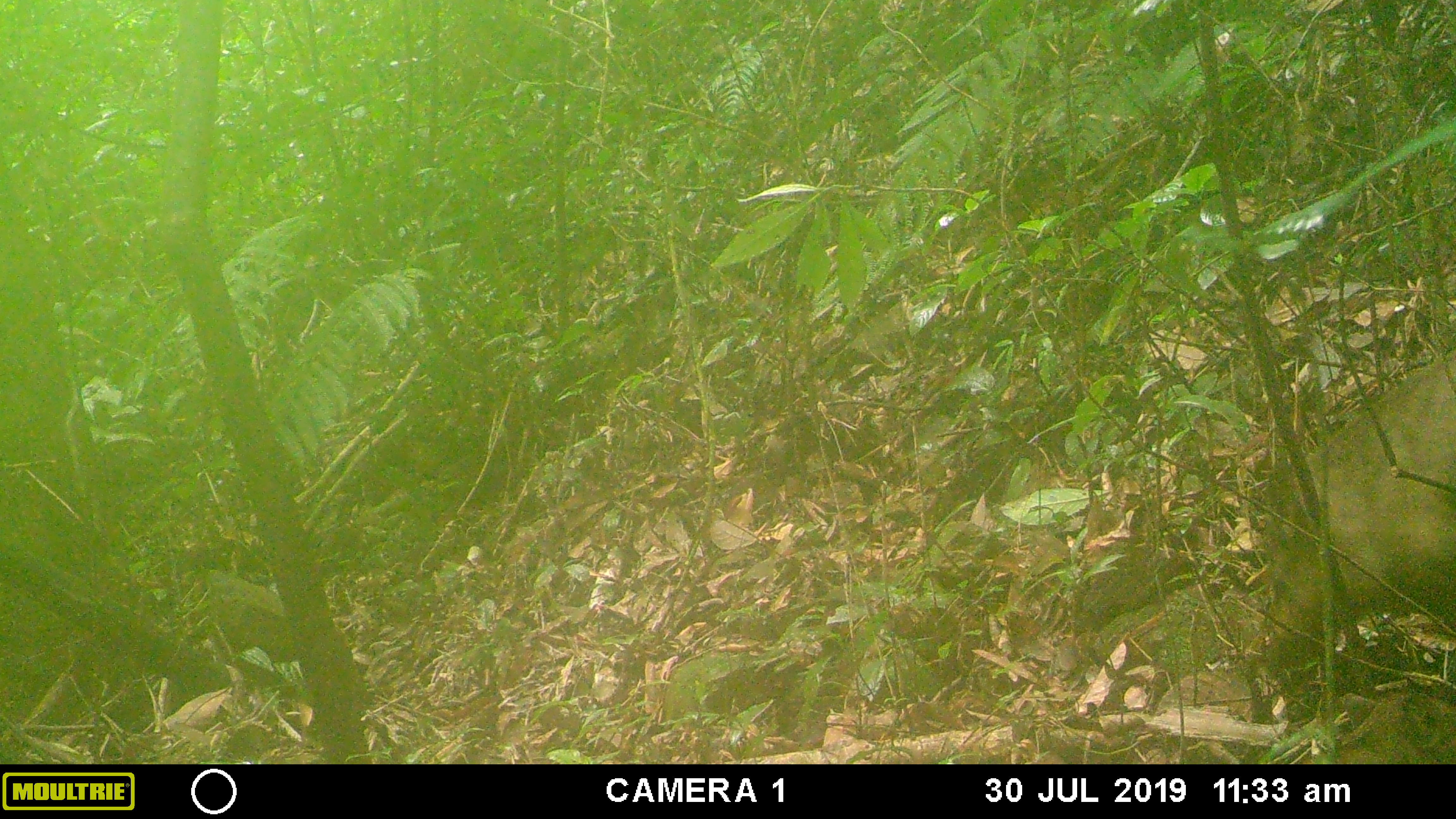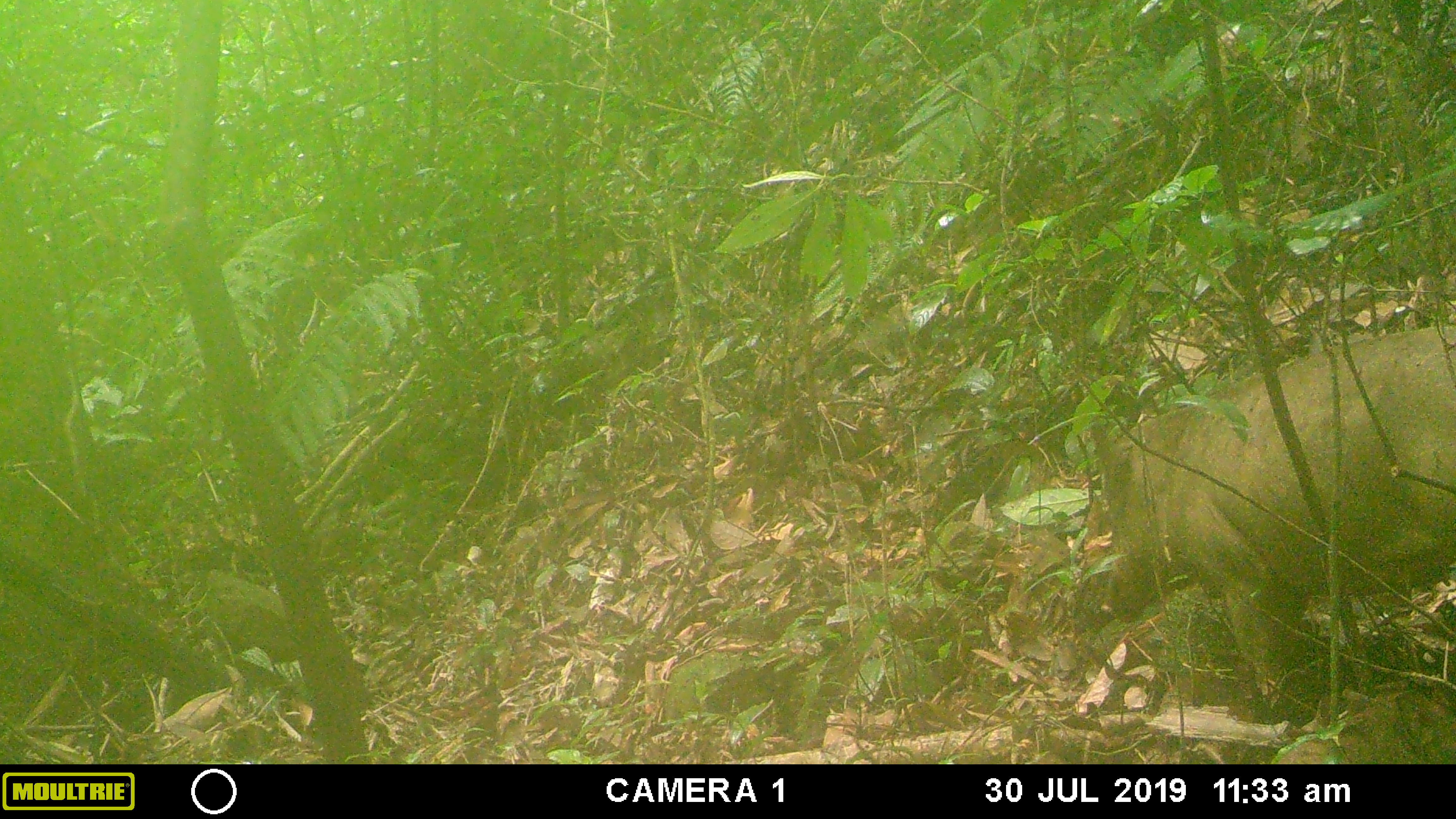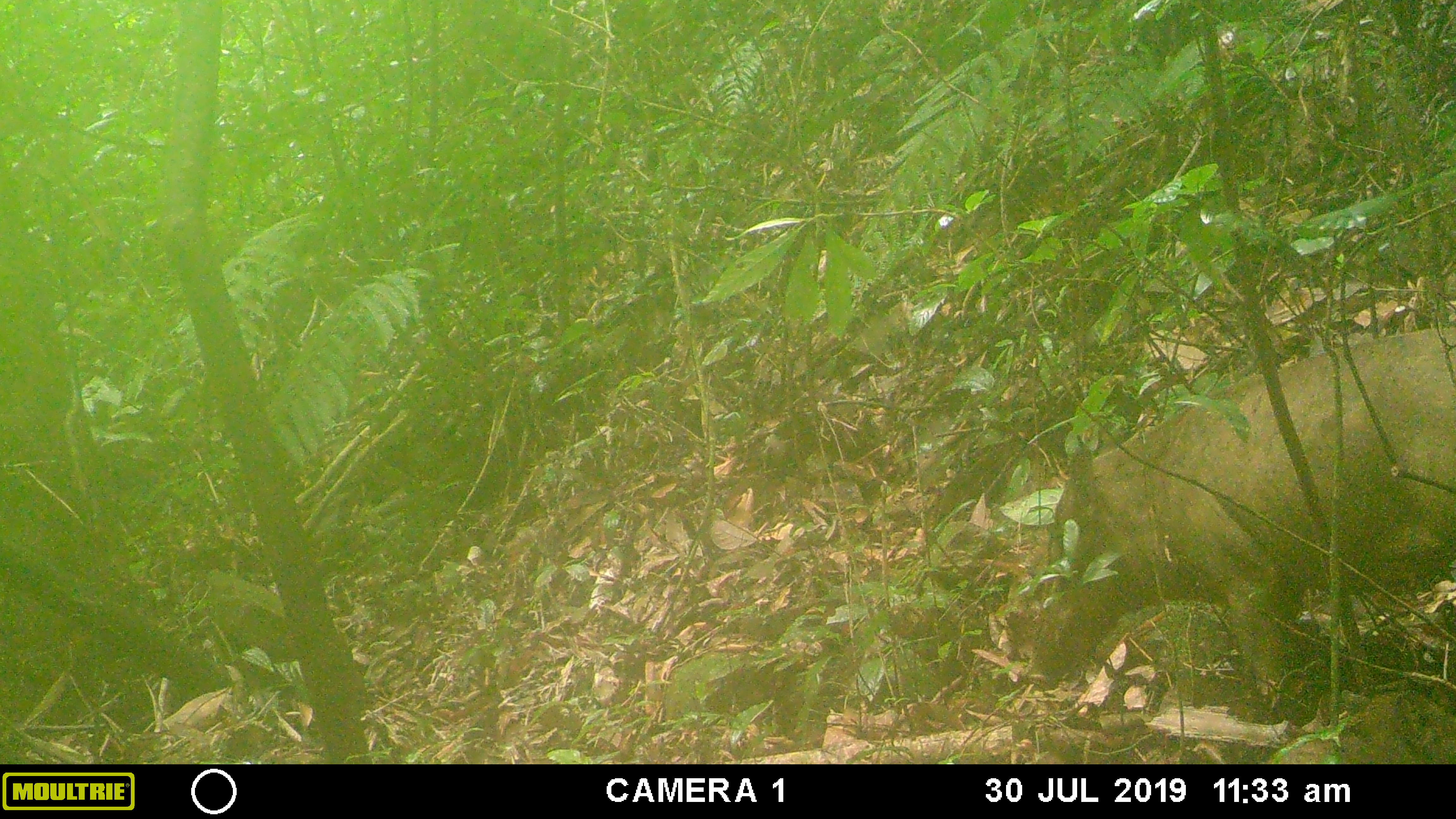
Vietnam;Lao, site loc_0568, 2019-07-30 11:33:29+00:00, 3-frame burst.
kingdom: Animalia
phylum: Chordata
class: Mammalia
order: Artiodactyla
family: Suidae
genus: Sus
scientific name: Sus scrofa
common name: eurasian wild pig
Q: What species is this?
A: Eurasian wild pig (Sus scrofa).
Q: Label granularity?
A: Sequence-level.